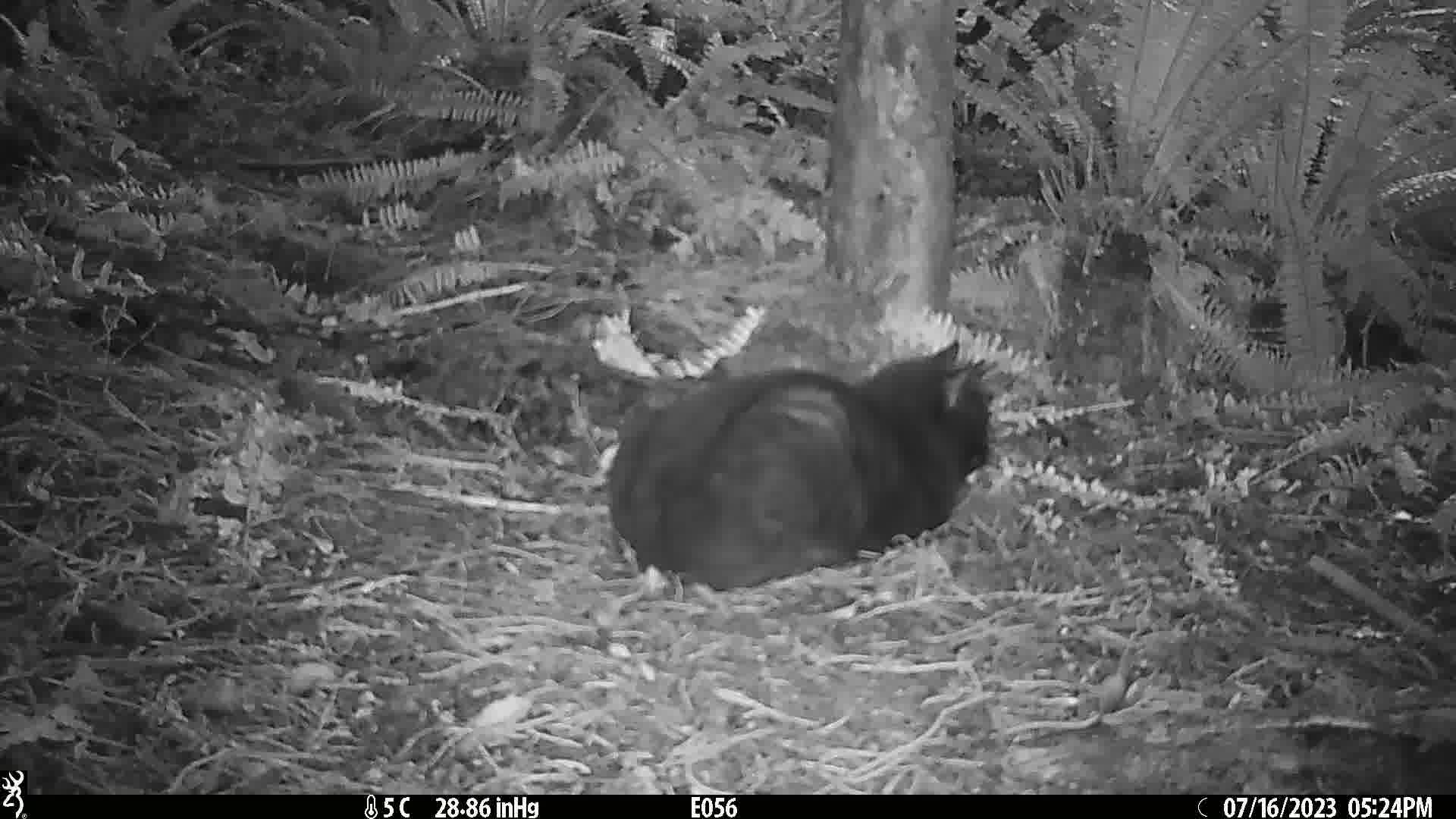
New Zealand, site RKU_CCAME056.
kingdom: Animalia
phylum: Chordata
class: Mammalia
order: Carnivora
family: Felidae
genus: Felis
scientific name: Felis catus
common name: domestic cat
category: cat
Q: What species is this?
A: Cat (domestic cat) (Felis catus).